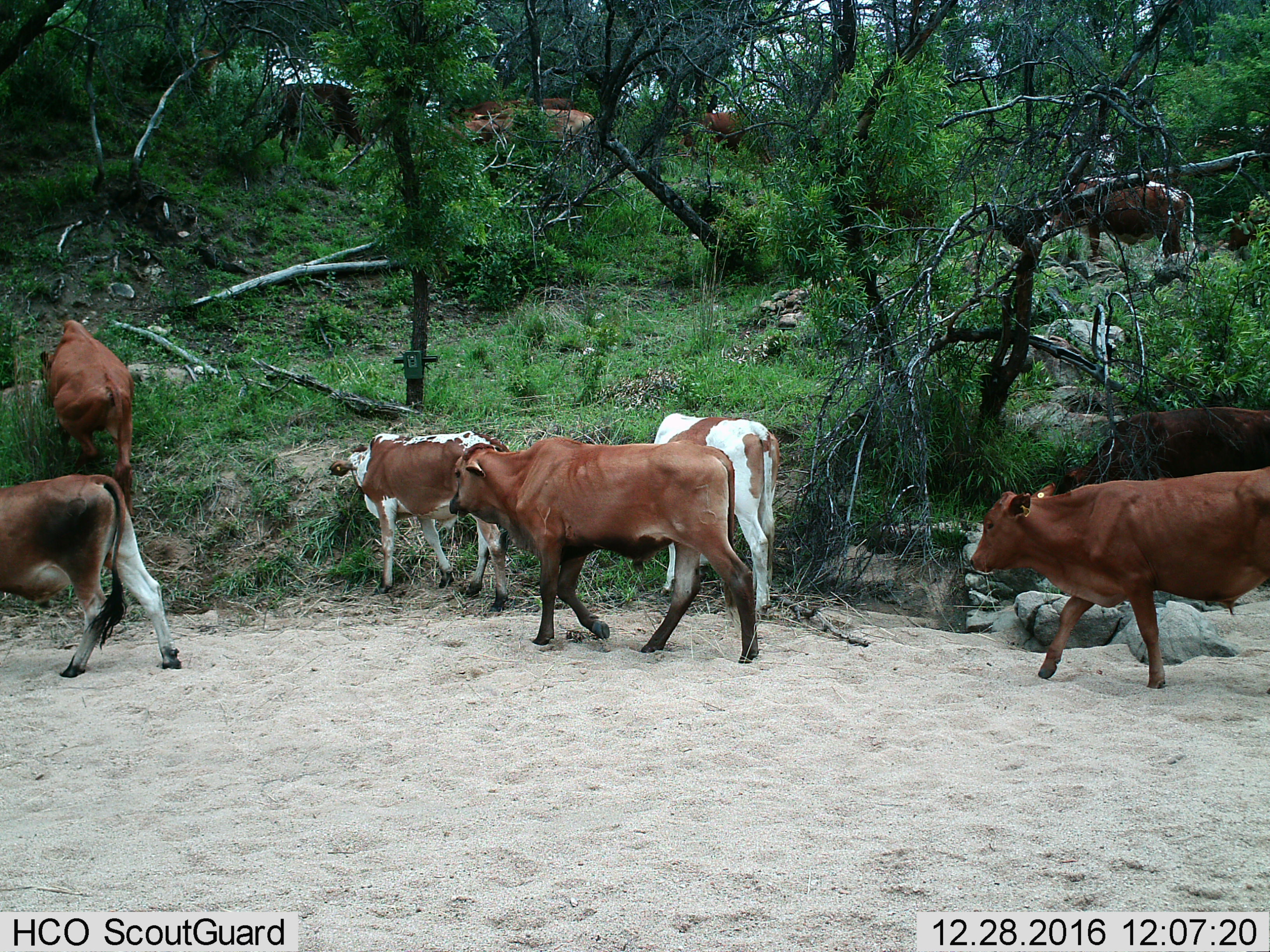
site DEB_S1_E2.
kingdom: Animalia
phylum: Chordata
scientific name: Vertebrata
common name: domestic animal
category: domesticanimal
Domesticanimal (domestic animal) (Vertebrata), count 10. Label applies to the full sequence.